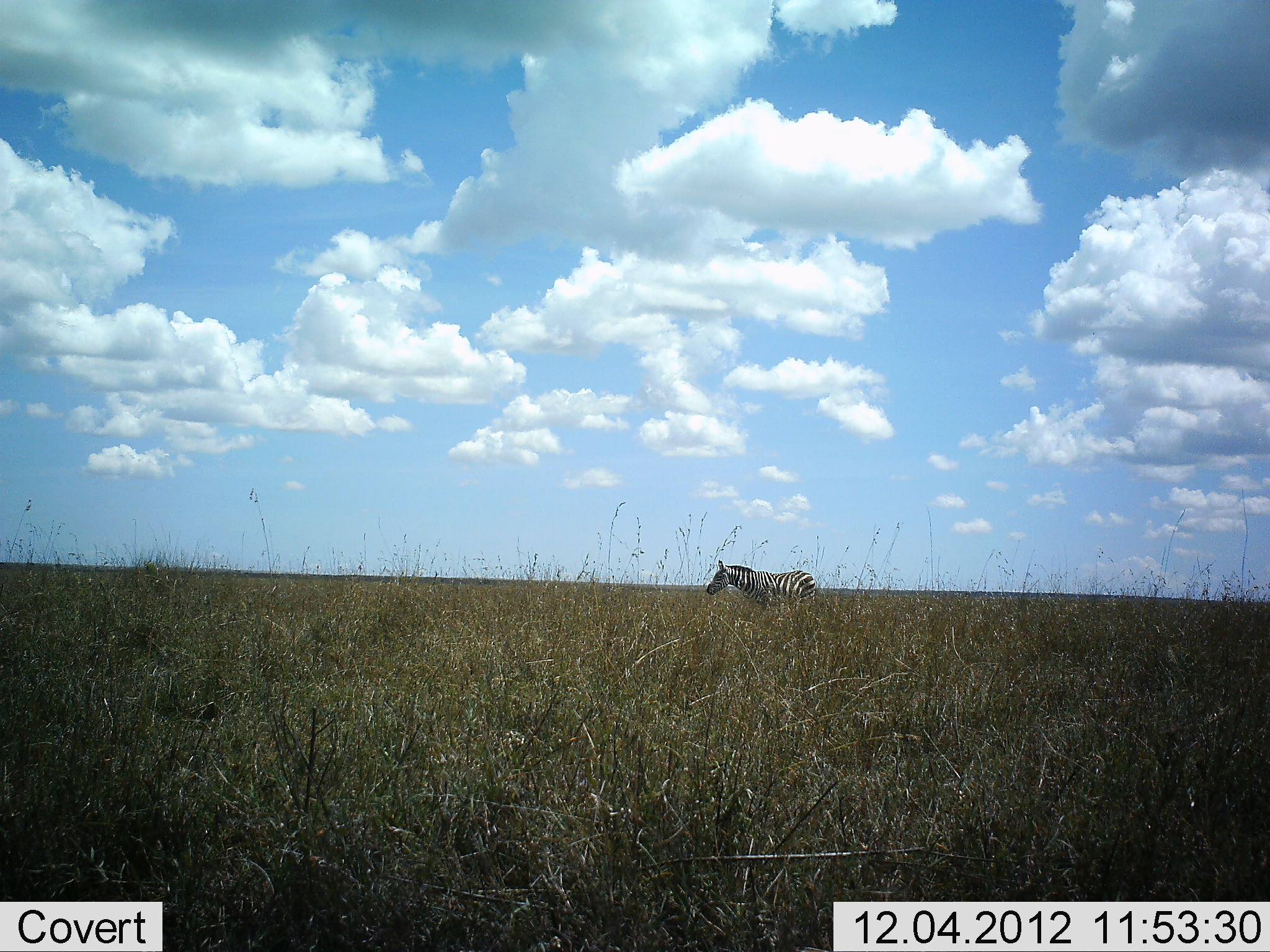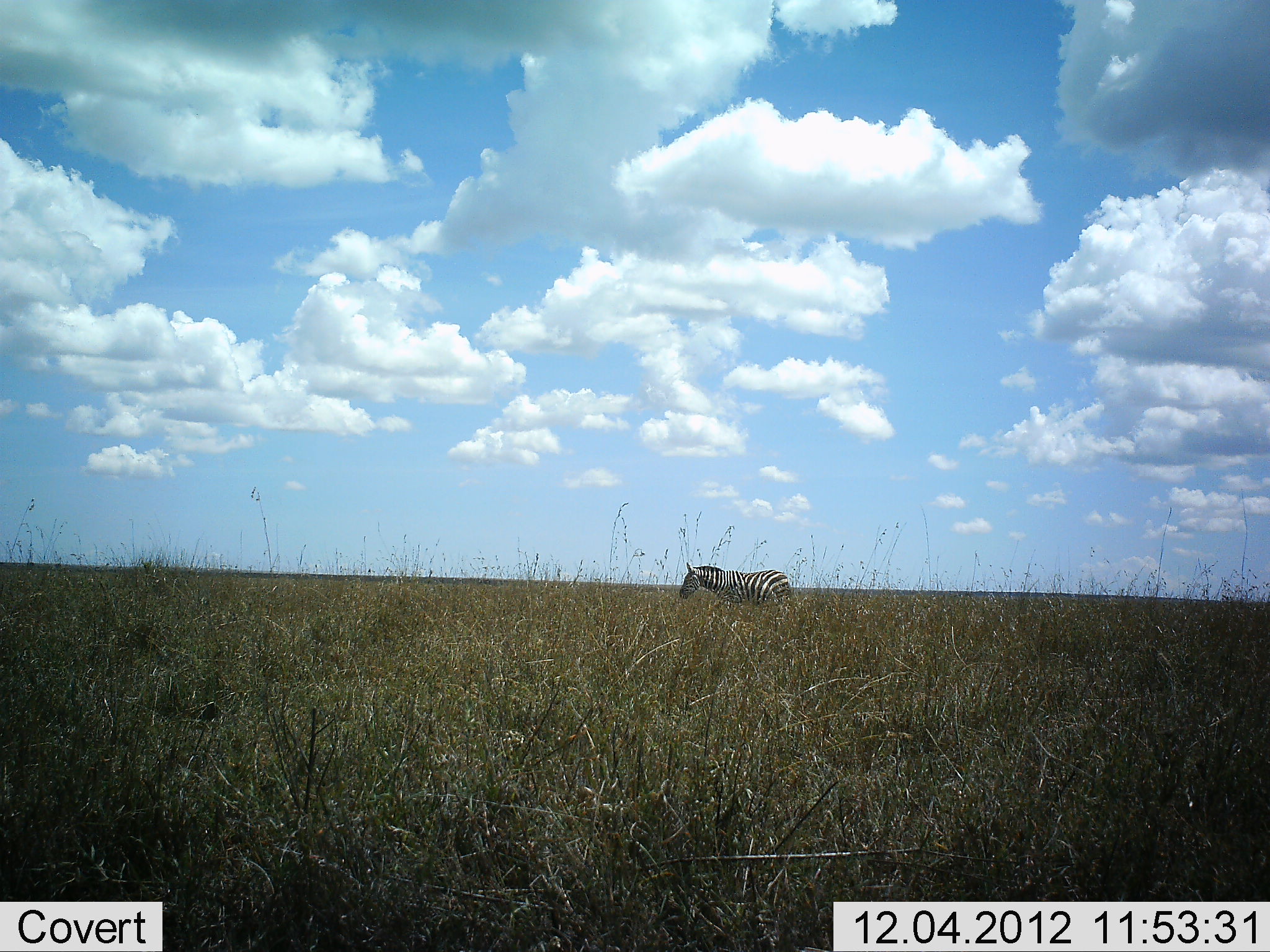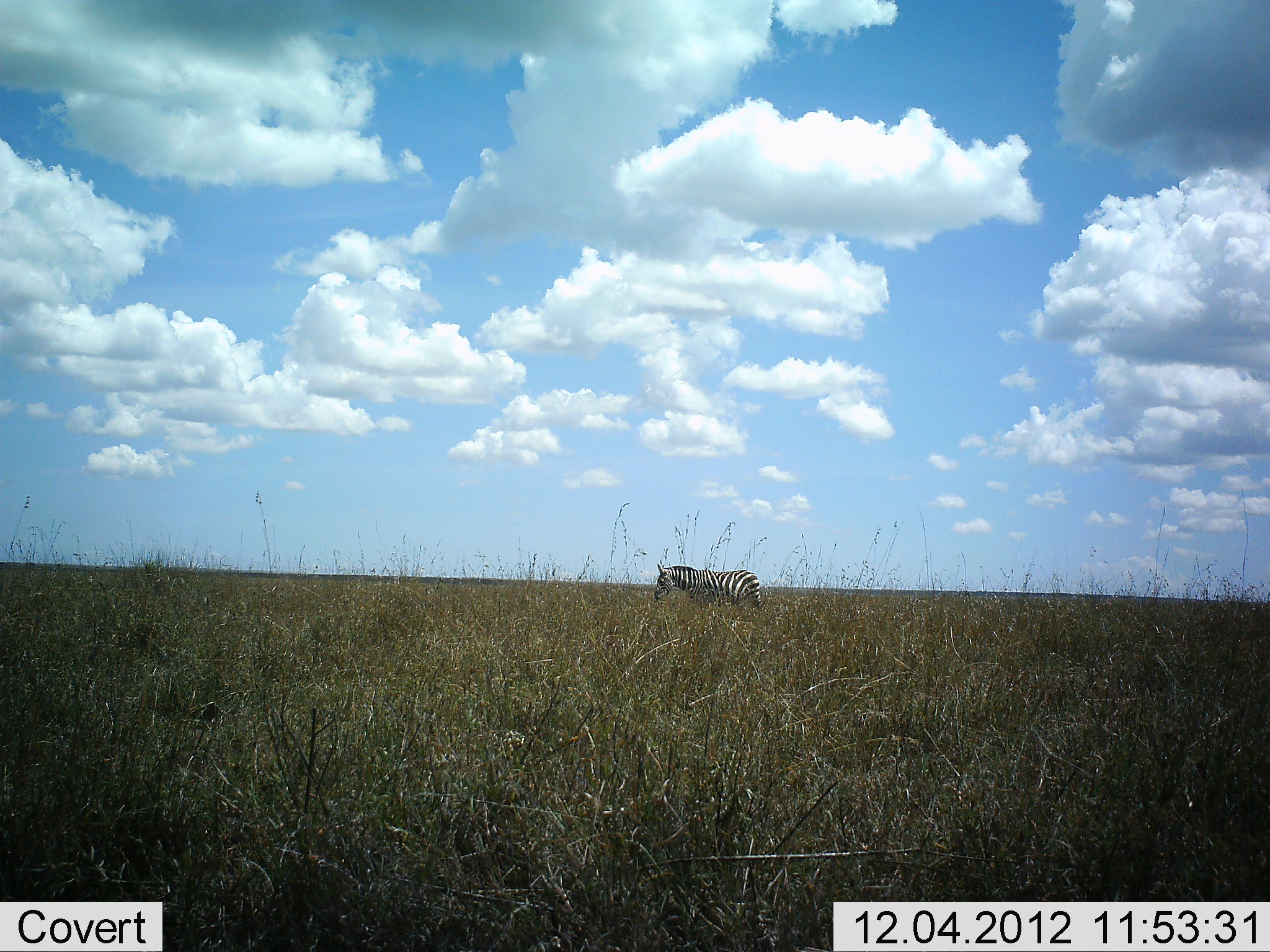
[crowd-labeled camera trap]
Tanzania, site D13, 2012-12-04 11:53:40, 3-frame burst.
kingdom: Animalia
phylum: Chordata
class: Mammalia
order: Perissodactyla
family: Equidae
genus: Equus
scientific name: Equus quagga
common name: plains zebra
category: zebra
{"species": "zebra (plains zebra) (Equus quagga)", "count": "1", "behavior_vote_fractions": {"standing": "10%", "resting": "0%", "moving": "100%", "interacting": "0%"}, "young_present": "0%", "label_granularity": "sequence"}